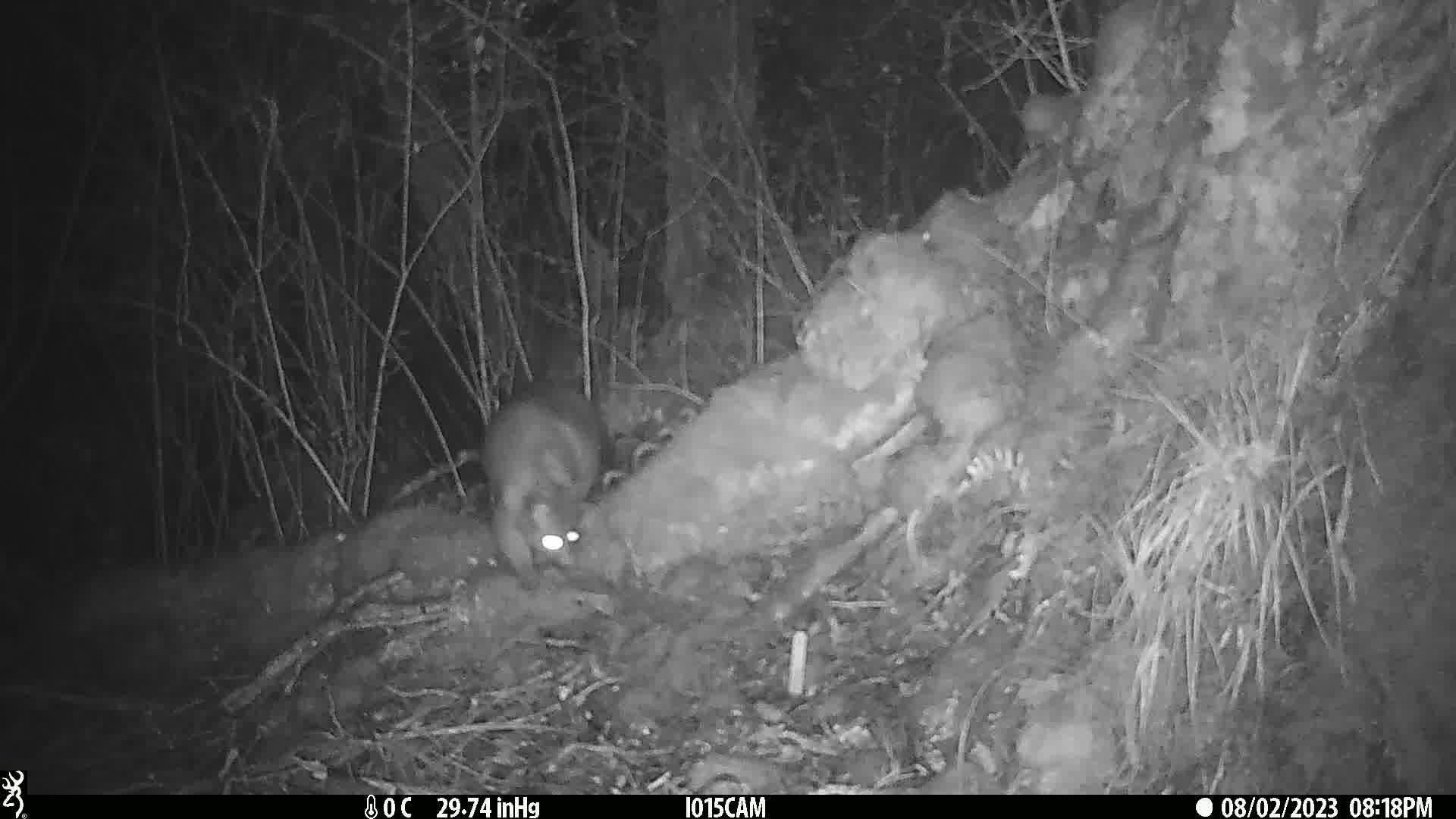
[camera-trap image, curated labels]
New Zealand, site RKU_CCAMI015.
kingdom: Animalia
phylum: Chordata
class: Mammalia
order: Diprotodontia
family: Phalangeridae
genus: Trichosurus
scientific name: Trichosurus vulpecula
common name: common brushtail possum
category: possum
Possum (common brushtail possum) (Trichosurus vulpecula).